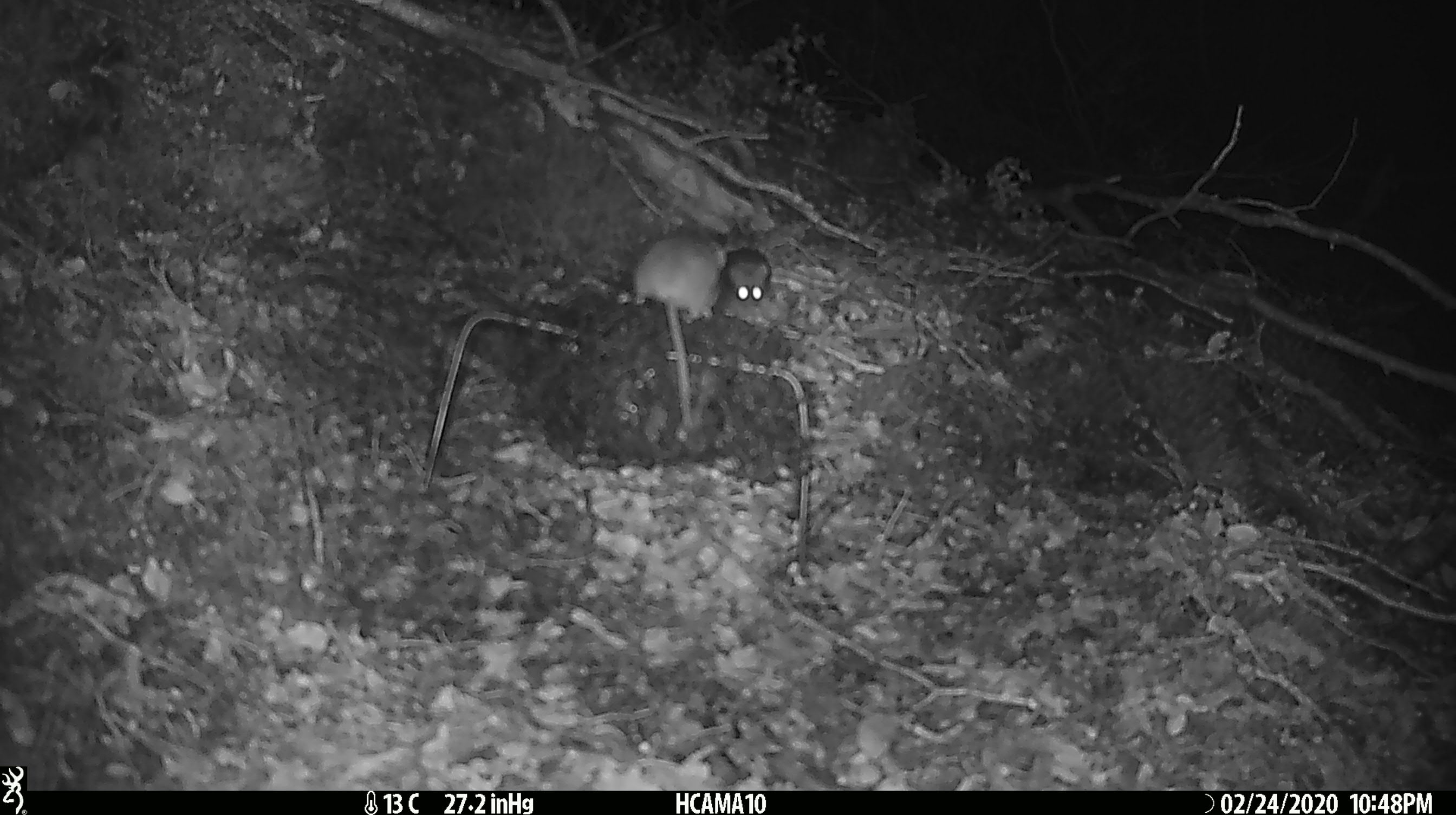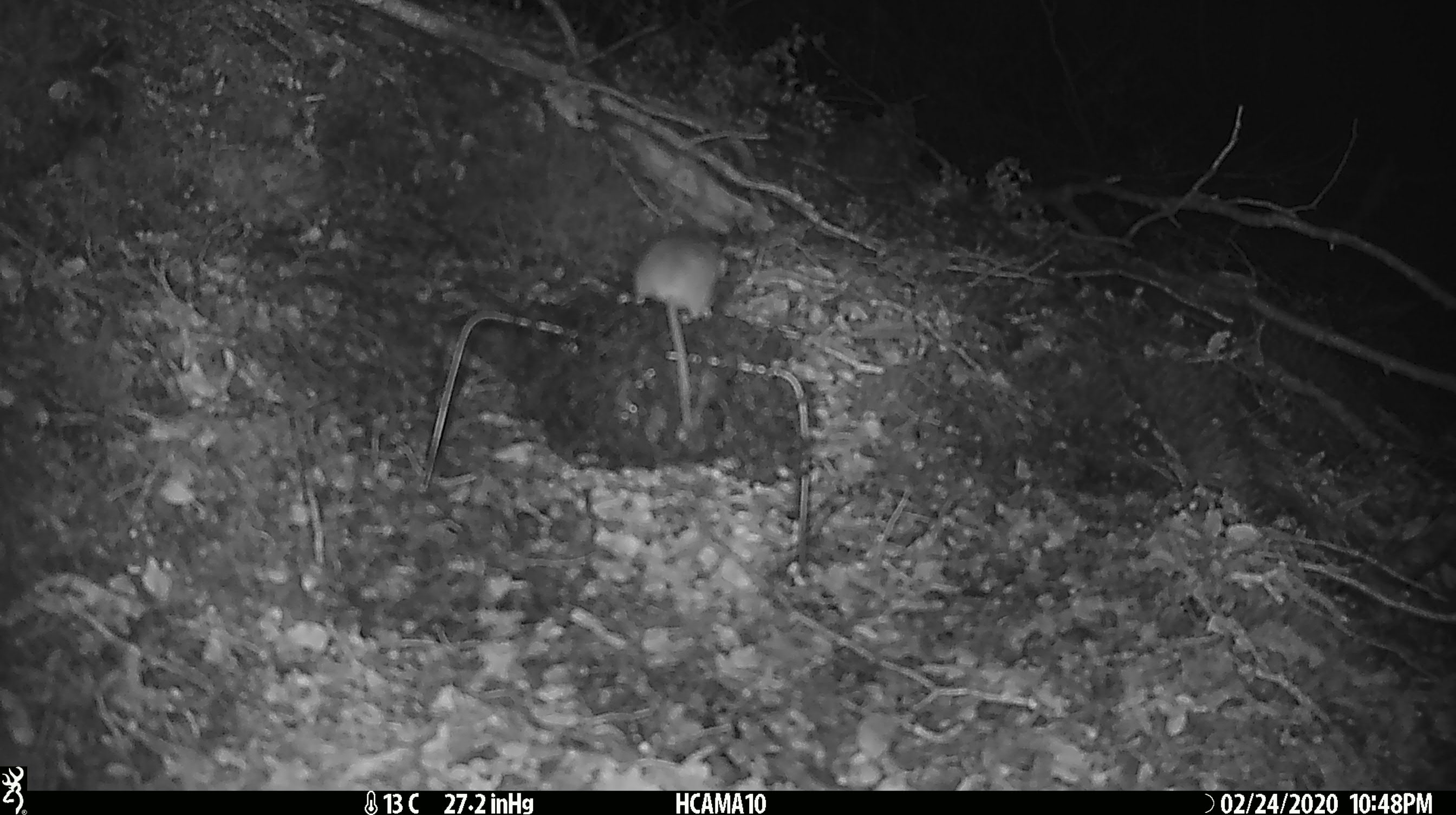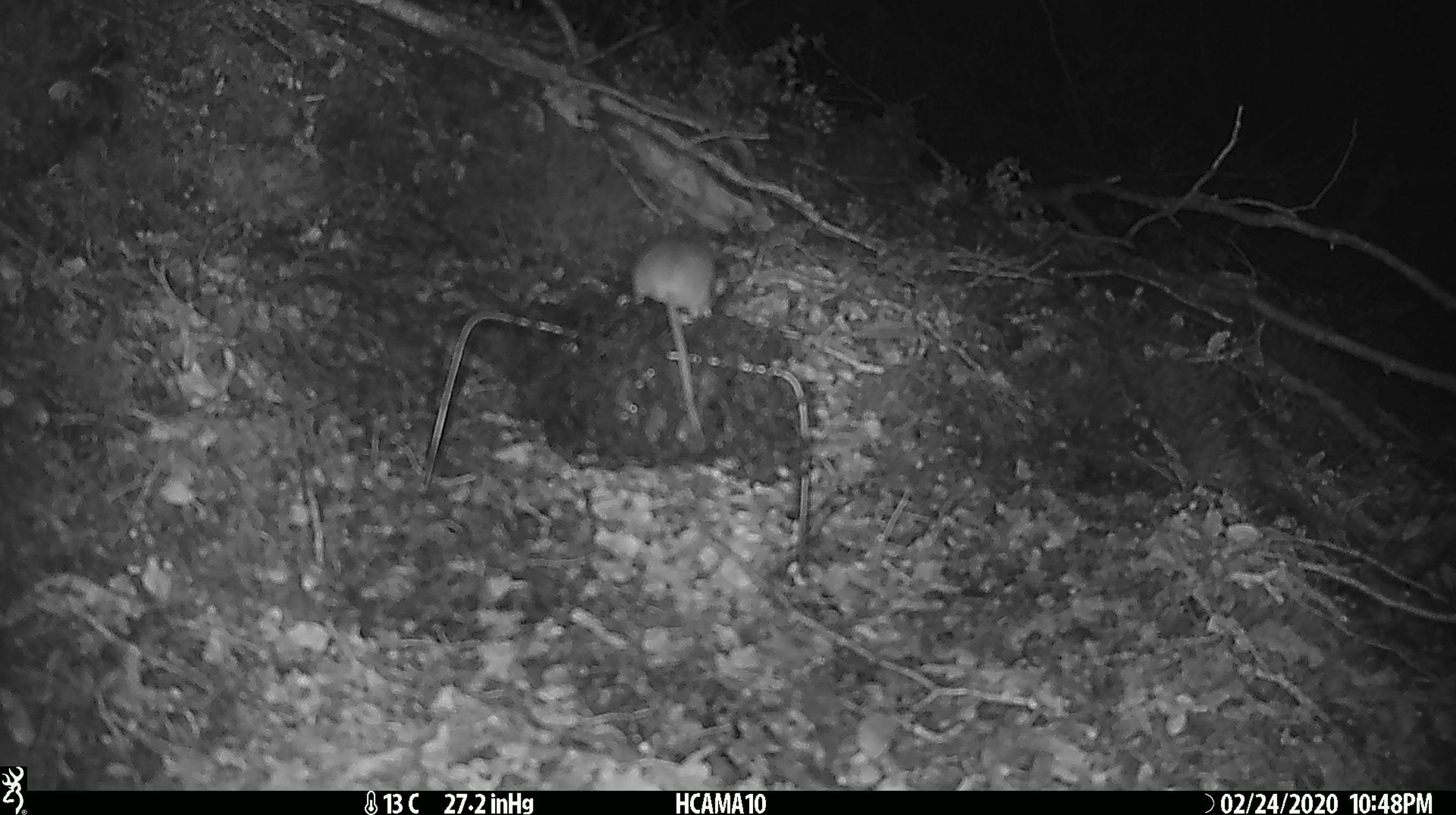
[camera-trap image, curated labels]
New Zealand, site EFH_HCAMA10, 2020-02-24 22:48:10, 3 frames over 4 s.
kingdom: Animalia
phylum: Chordata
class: Mammalia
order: Rodentia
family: Muridae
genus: Mus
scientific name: Mus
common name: mouse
Mouse (Mus).